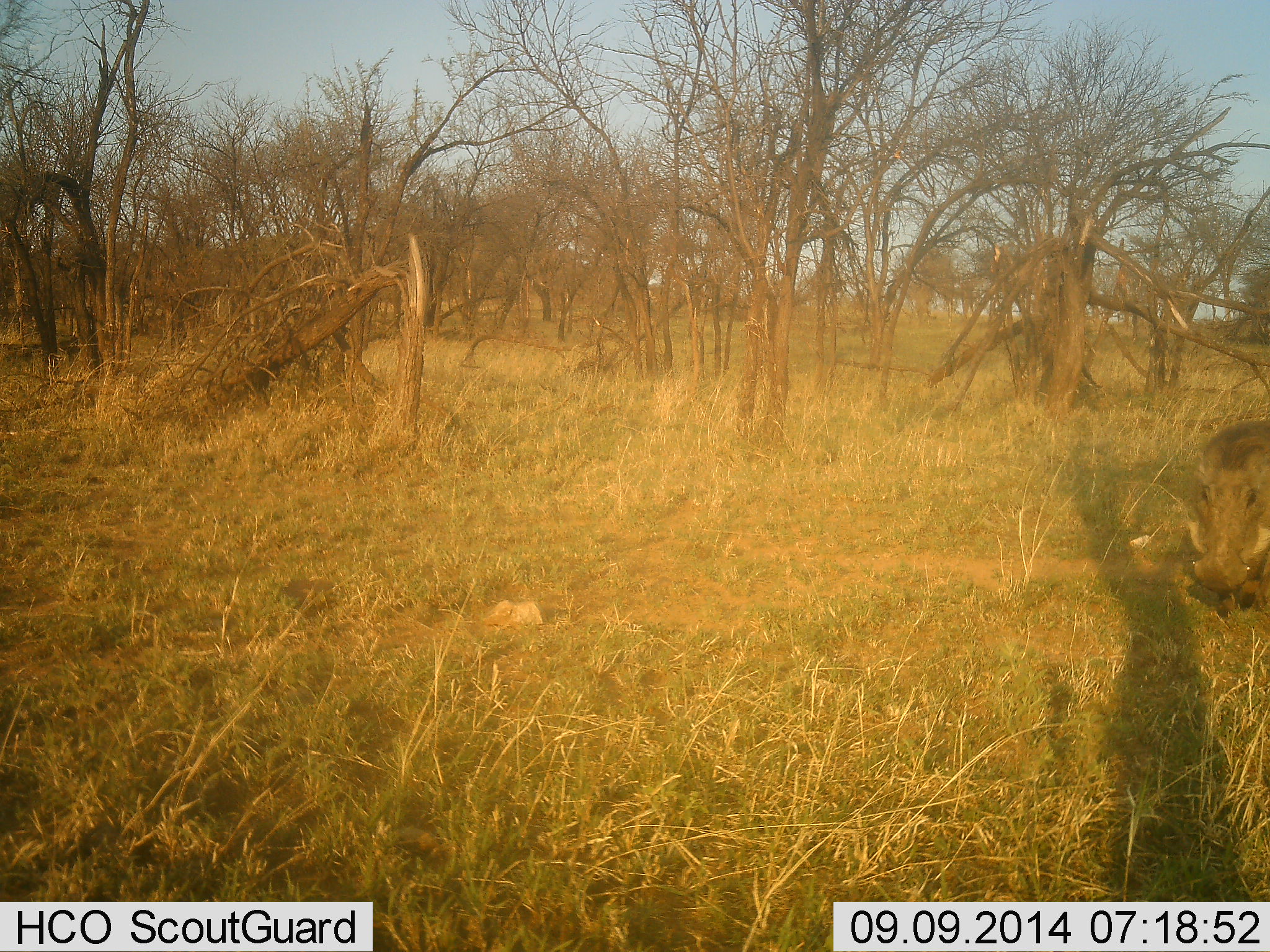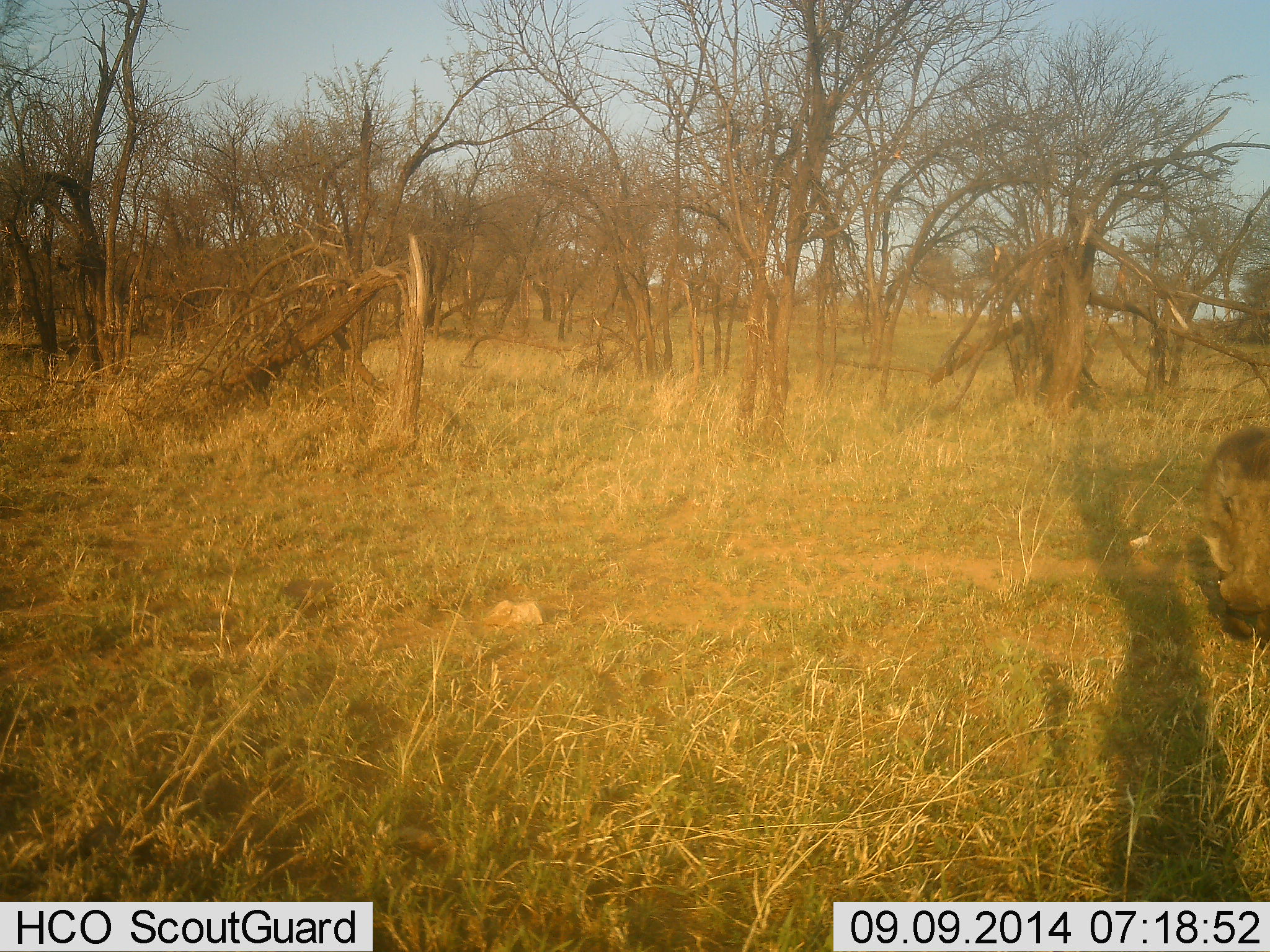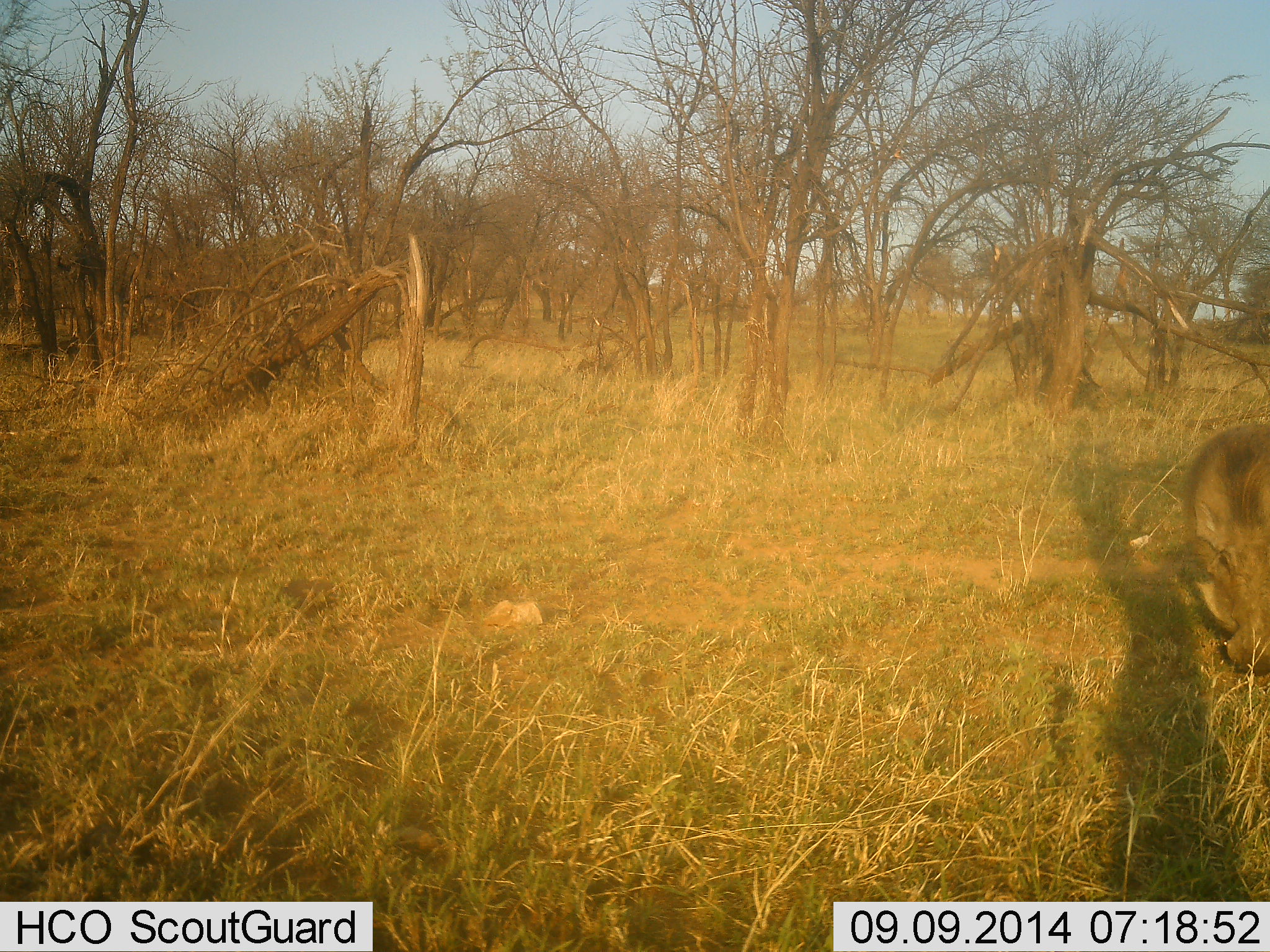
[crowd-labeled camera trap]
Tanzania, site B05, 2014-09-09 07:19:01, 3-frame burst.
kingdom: Animalia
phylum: Chordata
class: Mammalia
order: Artiodactyla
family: Suidae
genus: Phacochoerus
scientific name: Phacochoerus africanus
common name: warthog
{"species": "warthog (Phacochoerus africanus)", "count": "1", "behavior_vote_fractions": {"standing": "10%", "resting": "0%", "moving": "80%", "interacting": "0%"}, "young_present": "0%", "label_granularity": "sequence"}